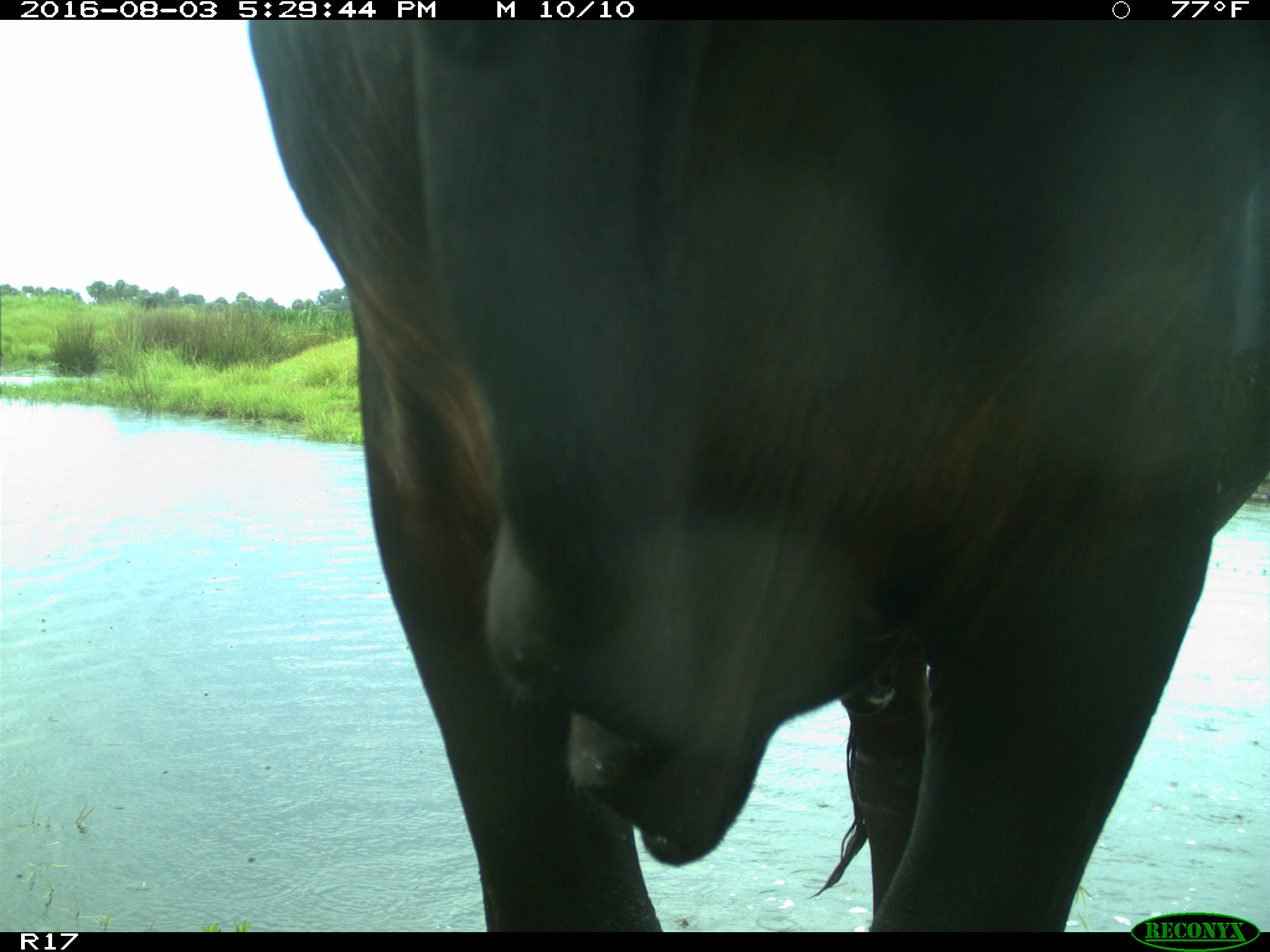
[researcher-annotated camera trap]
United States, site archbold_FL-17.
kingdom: Animalia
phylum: Chordata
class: Mammalia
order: Artiodactyla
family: Bovidae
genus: Bos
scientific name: Bos taurus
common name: domestic cow